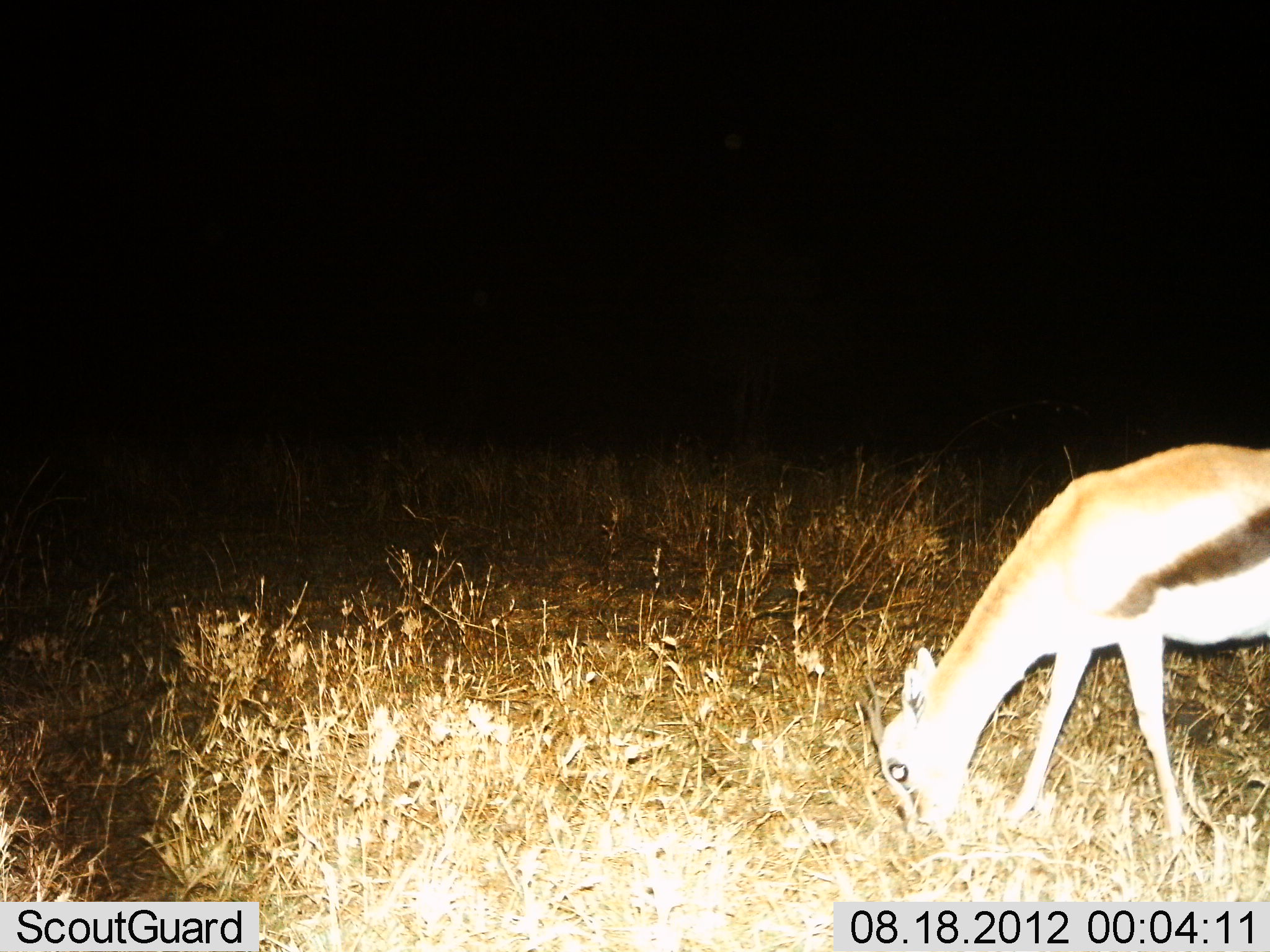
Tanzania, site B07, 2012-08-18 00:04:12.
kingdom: Animalia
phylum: Chordata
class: Mammalia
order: Artiodactyla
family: Bovidae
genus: Eudorcas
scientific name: Eudorcas thomsonii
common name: thomson's gazelle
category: gazellethomsons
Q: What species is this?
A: Gazellethomsons (thomson's gazelle) (Eudorcas thomsonii).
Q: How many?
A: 1.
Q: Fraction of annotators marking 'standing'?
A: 10%.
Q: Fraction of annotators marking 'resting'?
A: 0%.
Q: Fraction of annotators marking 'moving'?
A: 0%.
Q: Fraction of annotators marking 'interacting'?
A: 0%.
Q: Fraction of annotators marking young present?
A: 0%.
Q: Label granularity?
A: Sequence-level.